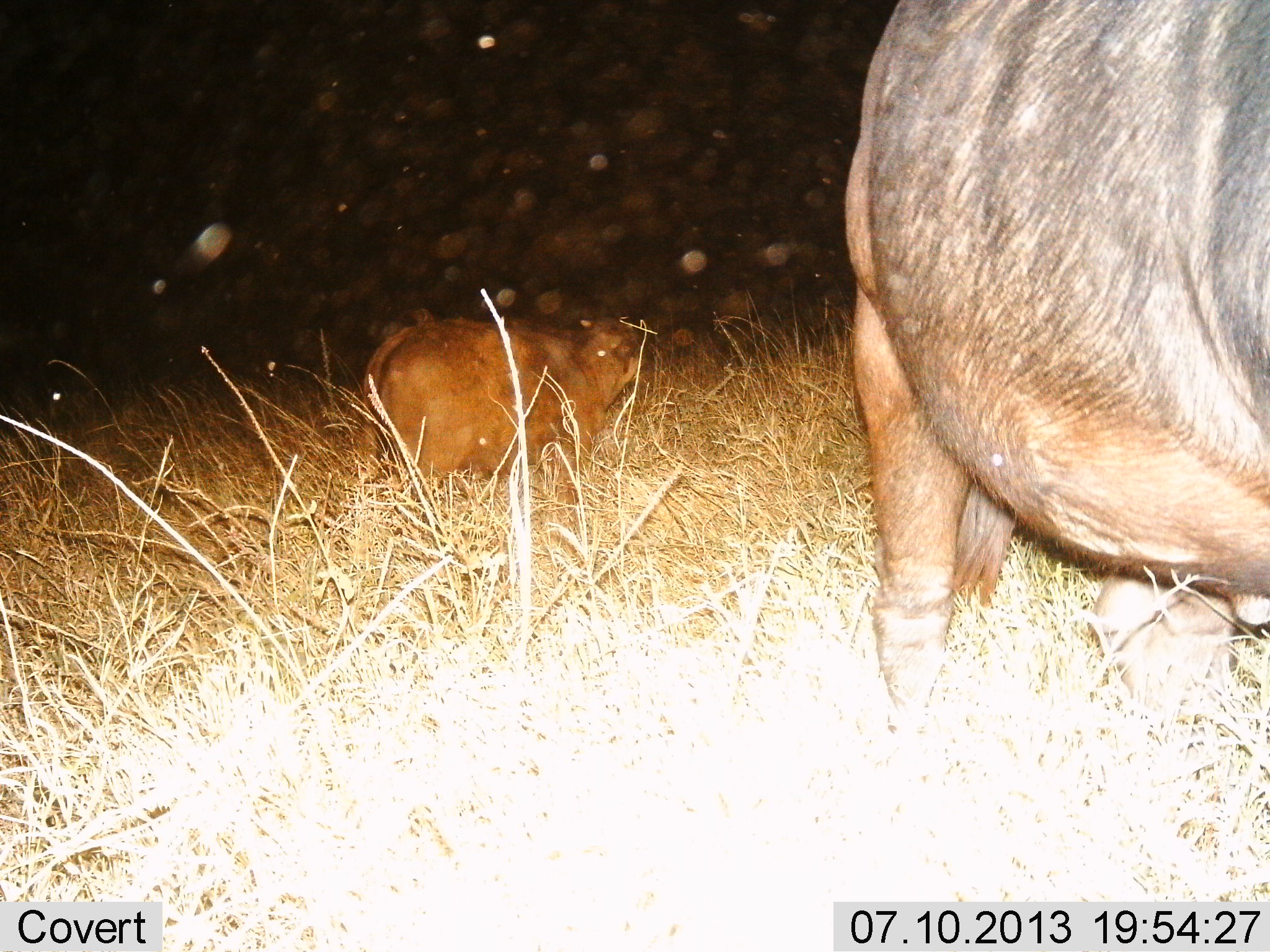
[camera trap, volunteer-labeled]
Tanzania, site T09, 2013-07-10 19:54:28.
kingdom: Animalia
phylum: Chordata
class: Mammalia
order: Artiodactyla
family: Bovidae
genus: Syncerus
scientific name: Syncerus caffer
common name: cape buffalo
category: buffalo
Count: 2.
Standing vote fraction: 85%.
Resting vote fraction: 0%.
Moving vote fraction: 15%.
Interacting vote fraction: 0%.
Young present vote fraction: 31%.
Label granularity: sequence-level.